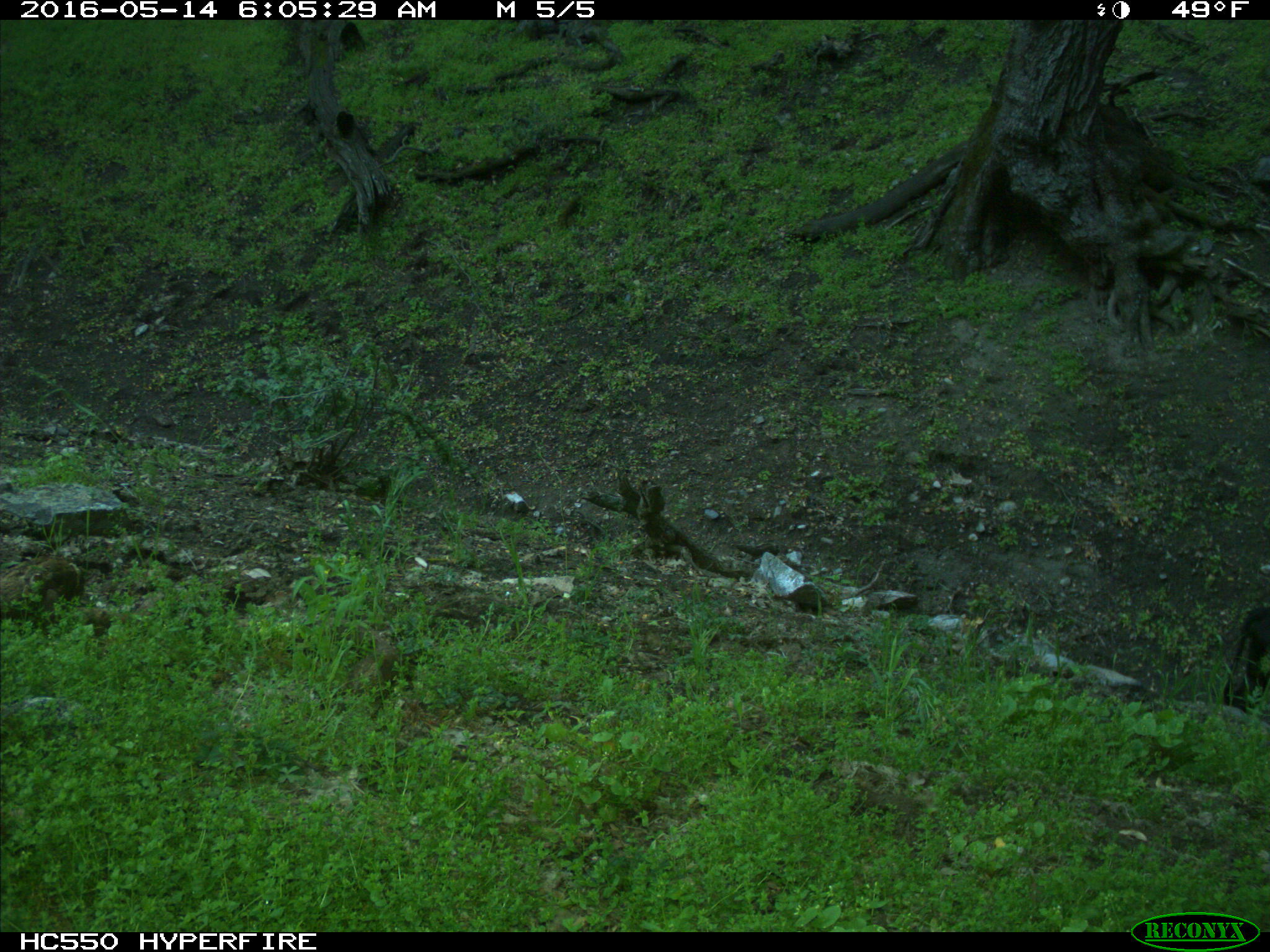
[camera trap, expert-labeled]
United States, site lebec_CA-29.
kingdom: Animalia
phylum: Chordata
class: Mammalia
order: Artiodactyla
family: Bovidae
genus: Bos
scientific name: Bos taurus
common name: domestic cow